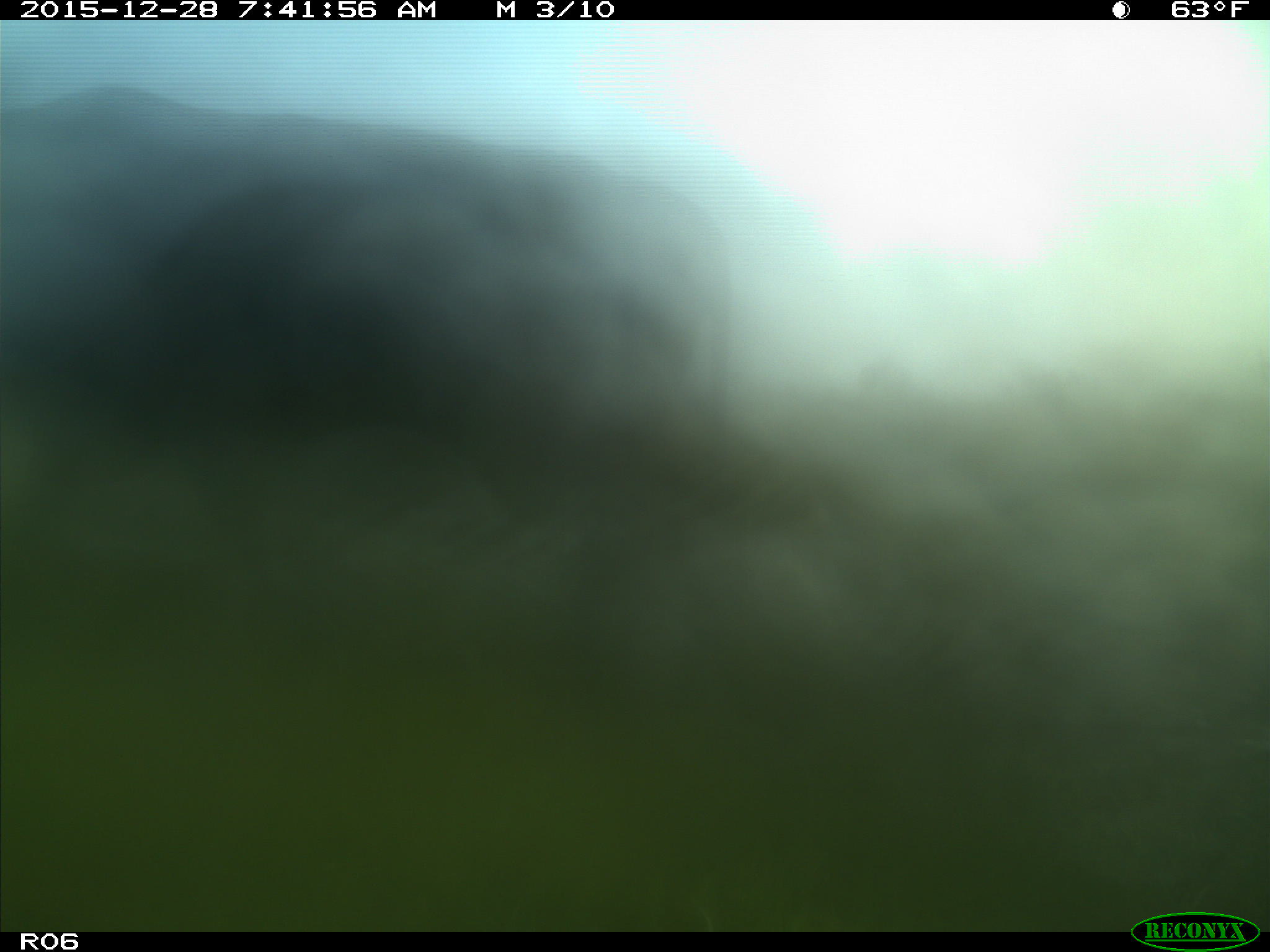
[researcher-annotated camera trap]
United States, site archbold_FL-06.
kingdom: Animalia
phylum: Chordata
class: Mammalia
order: Artiodactyla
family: Bovidae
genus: Bos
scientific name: Bos taurus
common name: domestic cow